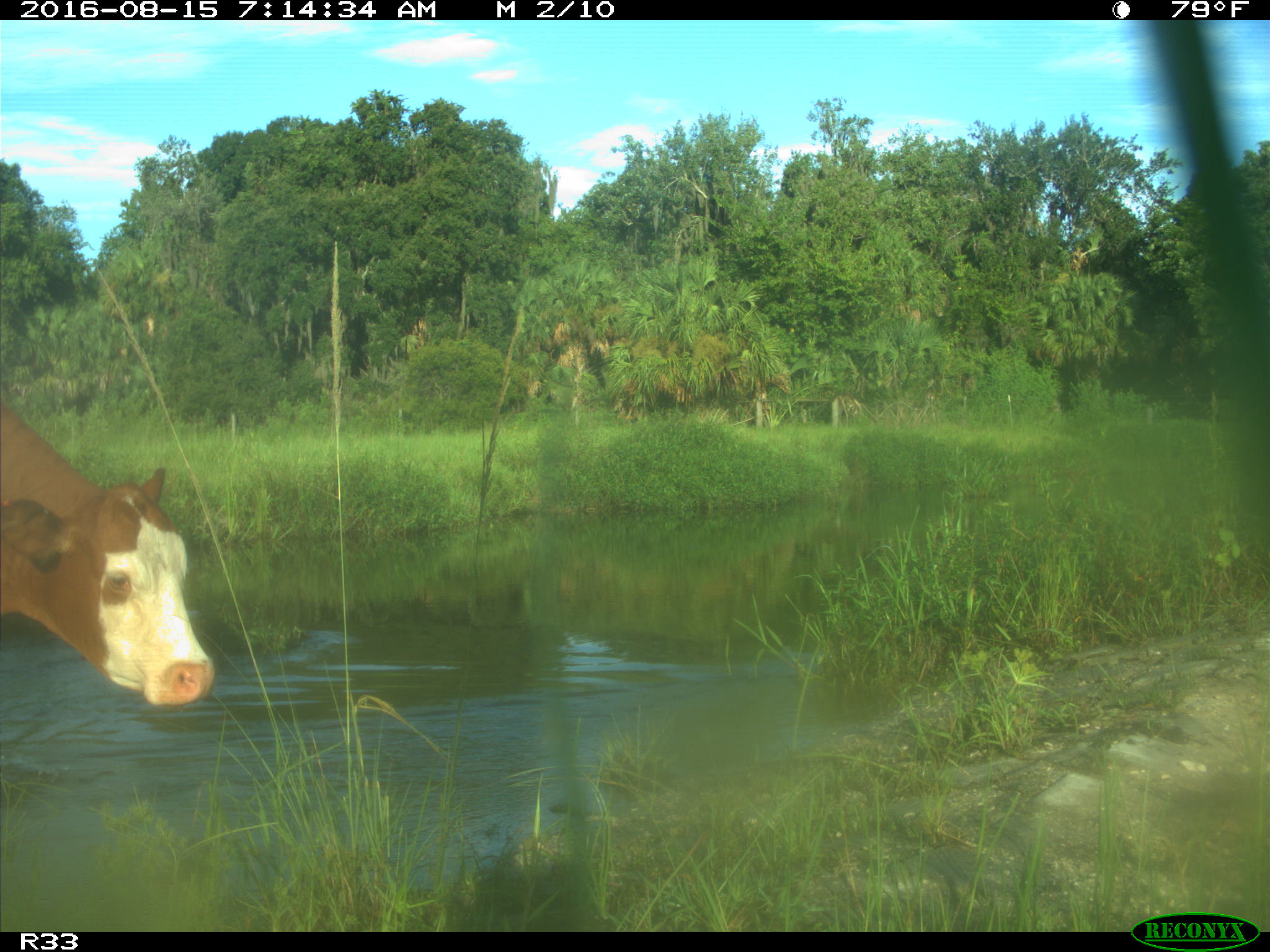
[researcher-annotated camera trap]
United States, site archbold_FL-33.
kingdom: Animalia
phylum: Chordata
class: Mammalia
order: Artiodactyla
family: Bovidae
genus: Bos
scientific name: Bos taurus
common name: domestic cow